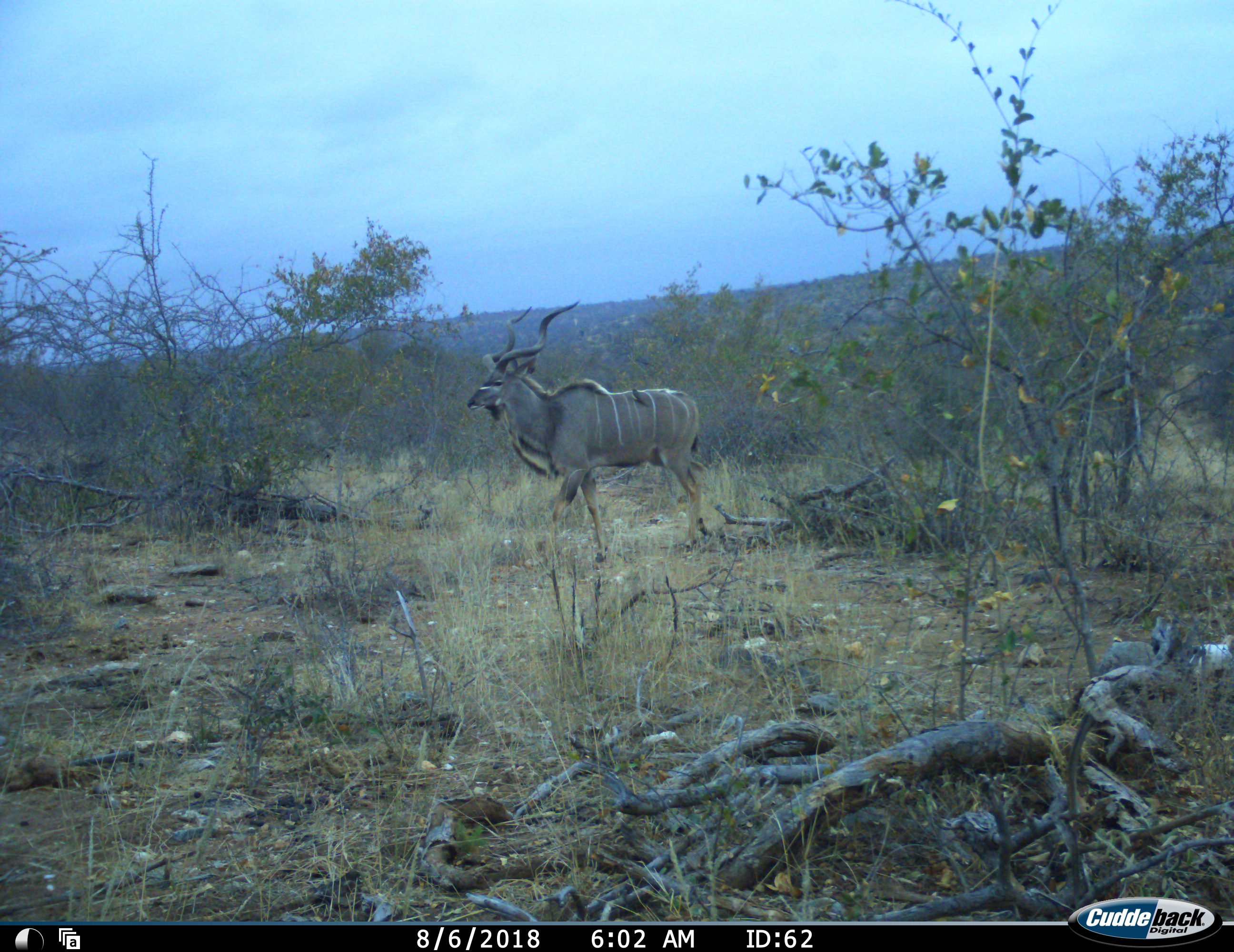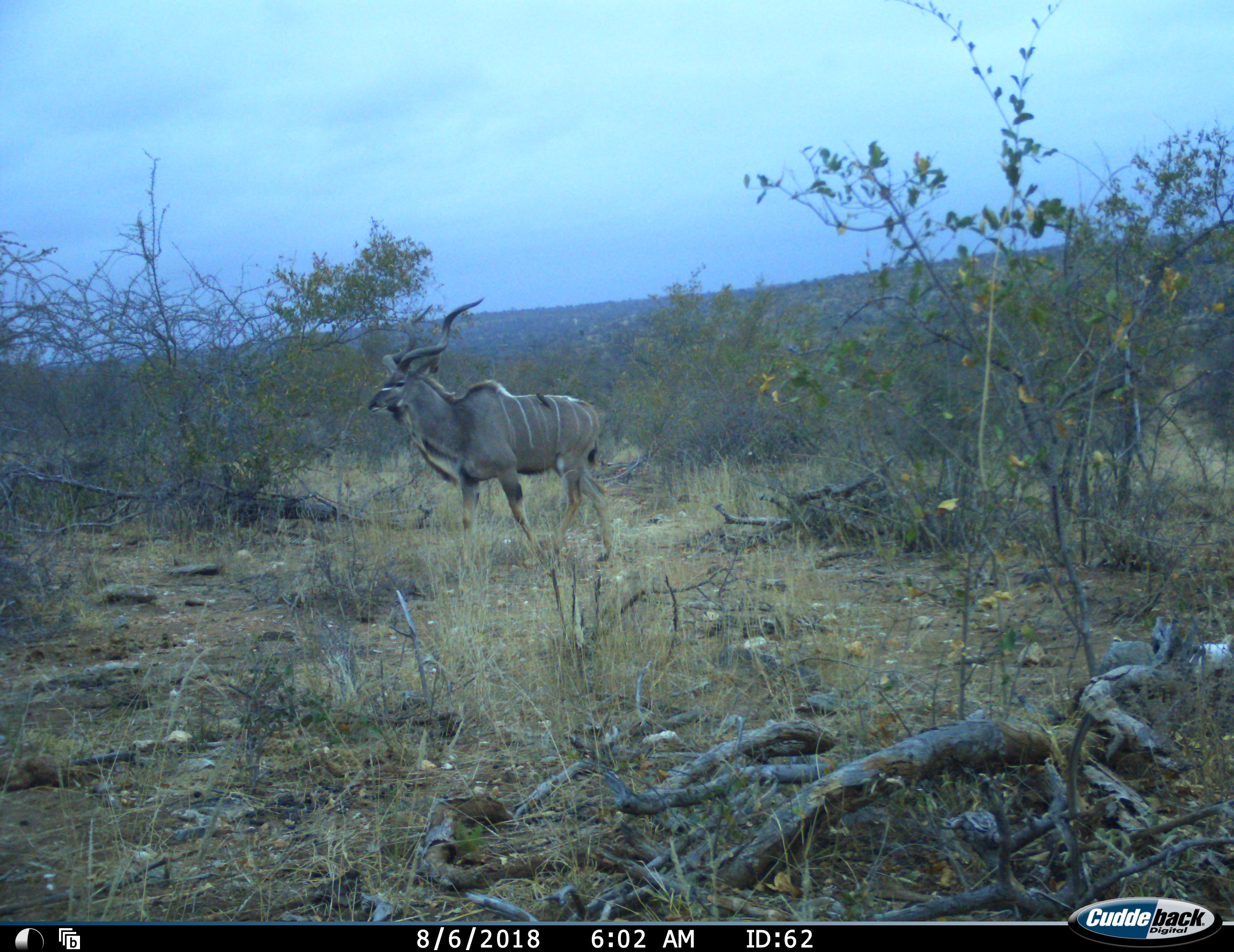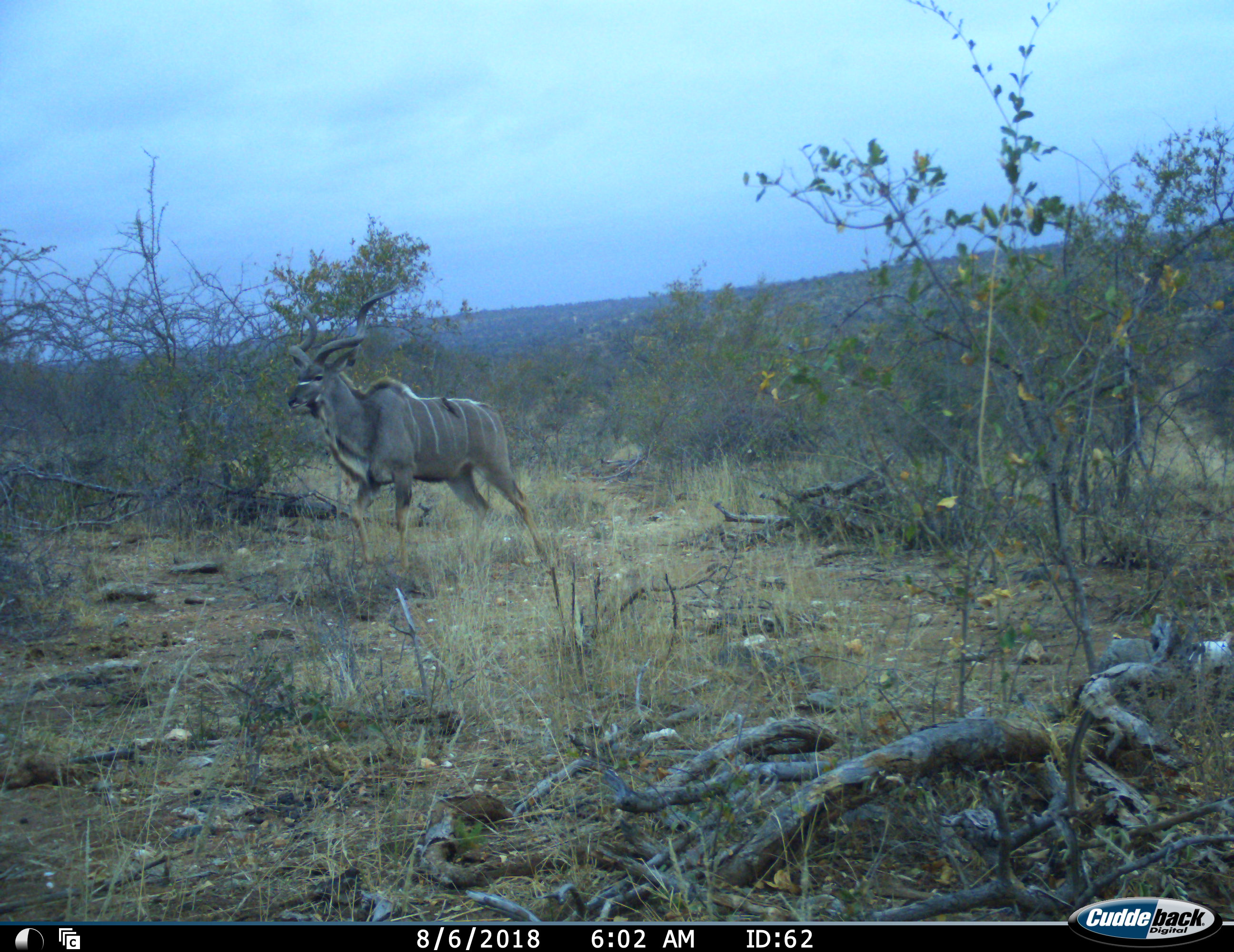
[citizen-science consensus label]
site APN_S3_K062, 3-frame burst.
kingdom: Animalia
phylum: Chordata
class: Mammalia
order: Artiodactyla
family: Bovidae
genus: Tragelaphus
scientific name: Tragelaphus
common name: kudu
Kudu (Tragelaphus), count 1. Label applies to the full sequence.